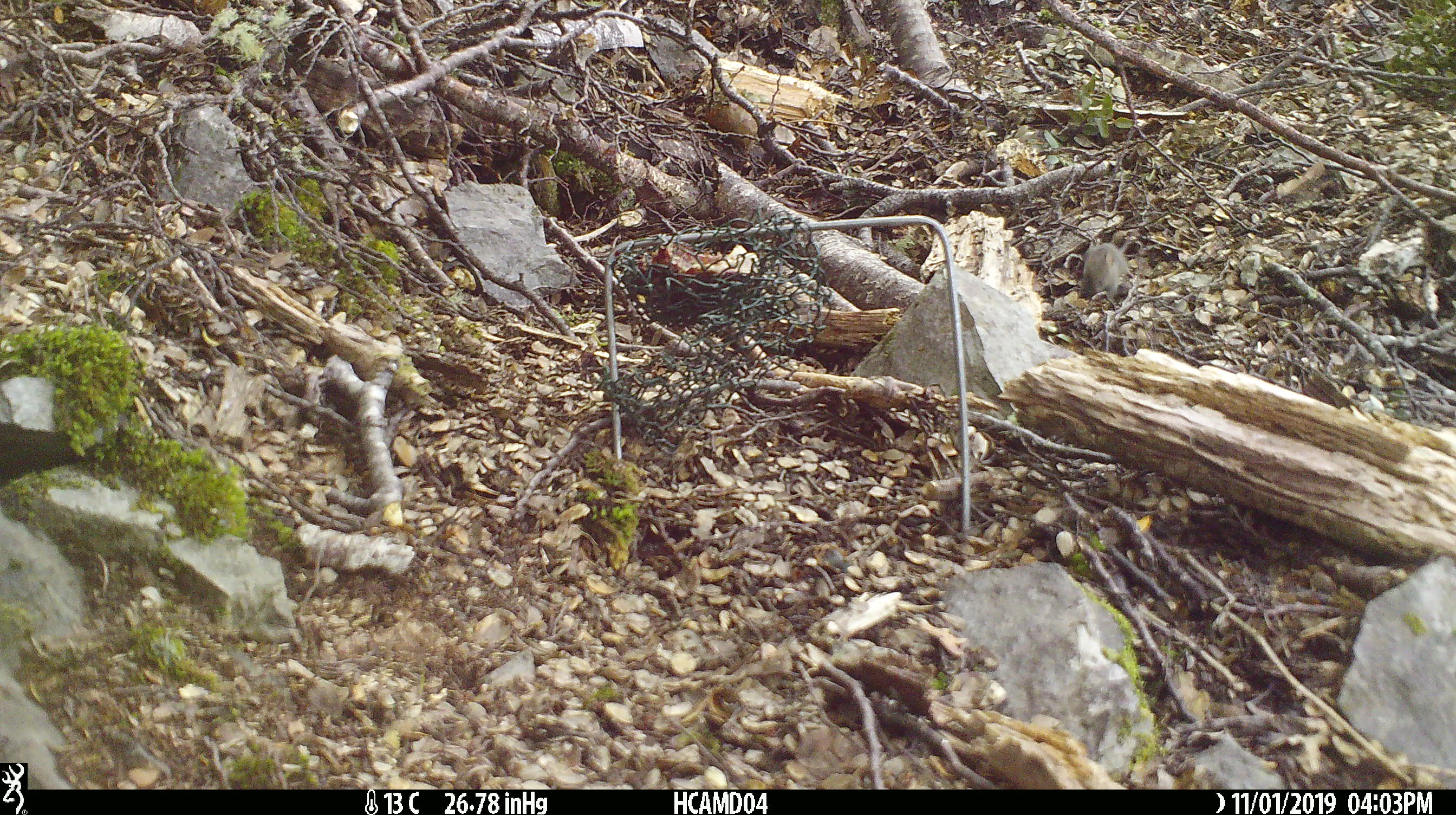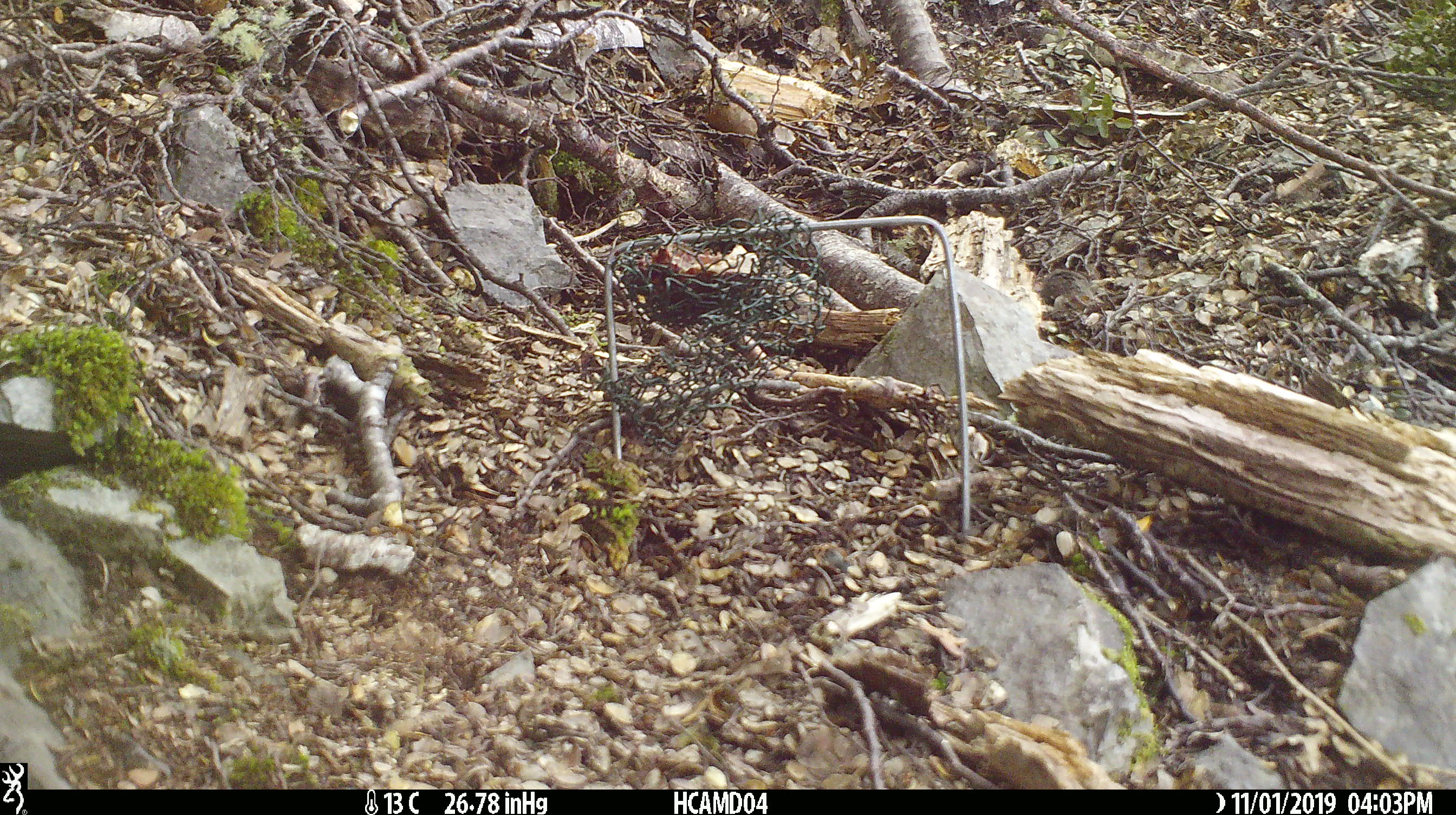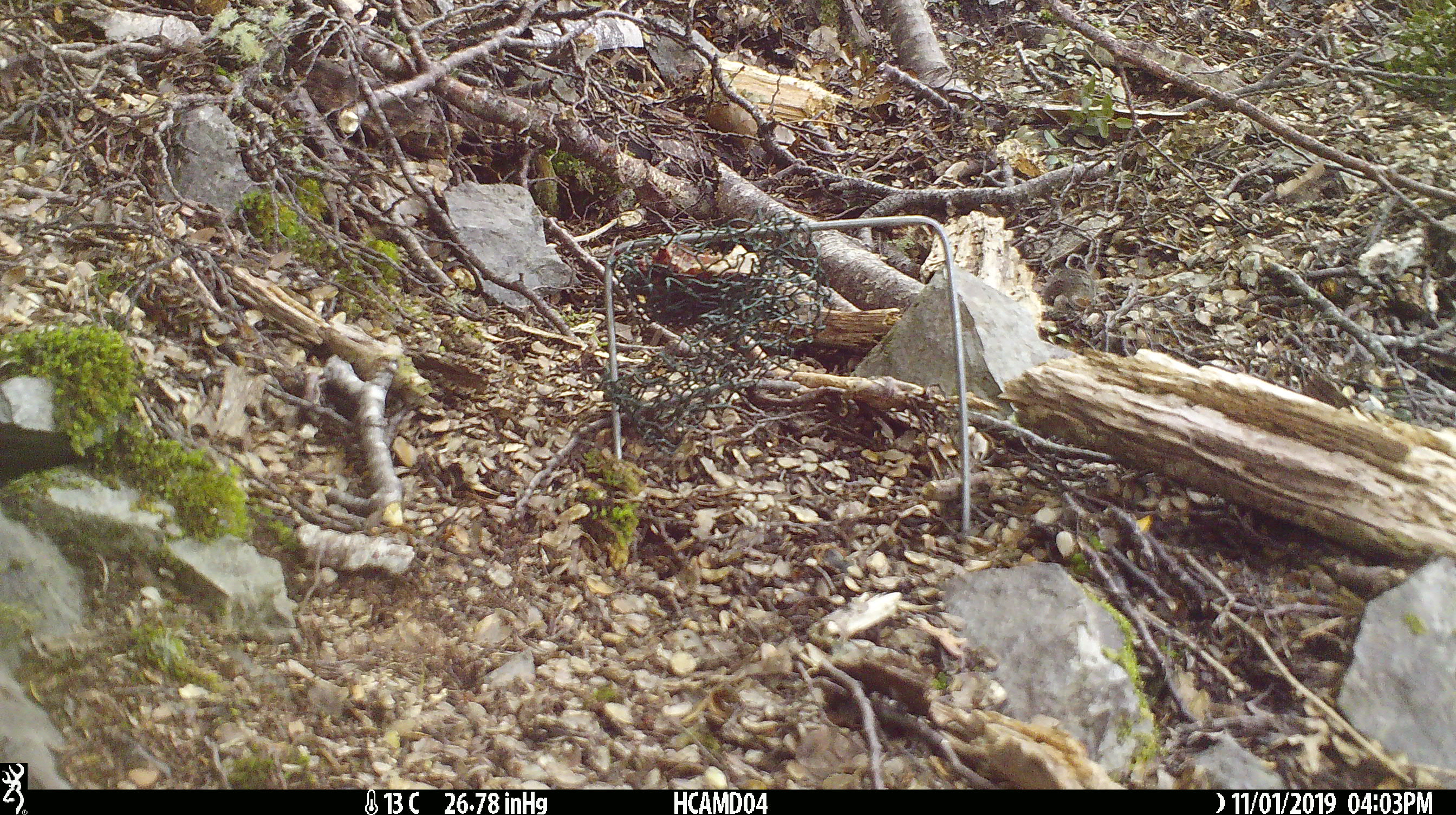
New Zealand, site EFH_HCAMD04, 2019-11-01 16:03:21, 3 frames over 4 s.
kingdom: Animalia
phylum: Chordata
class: Mammalia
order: Rodentia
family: Muridae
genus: Mus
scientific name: Mus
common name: mouse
Mouse (Mus).